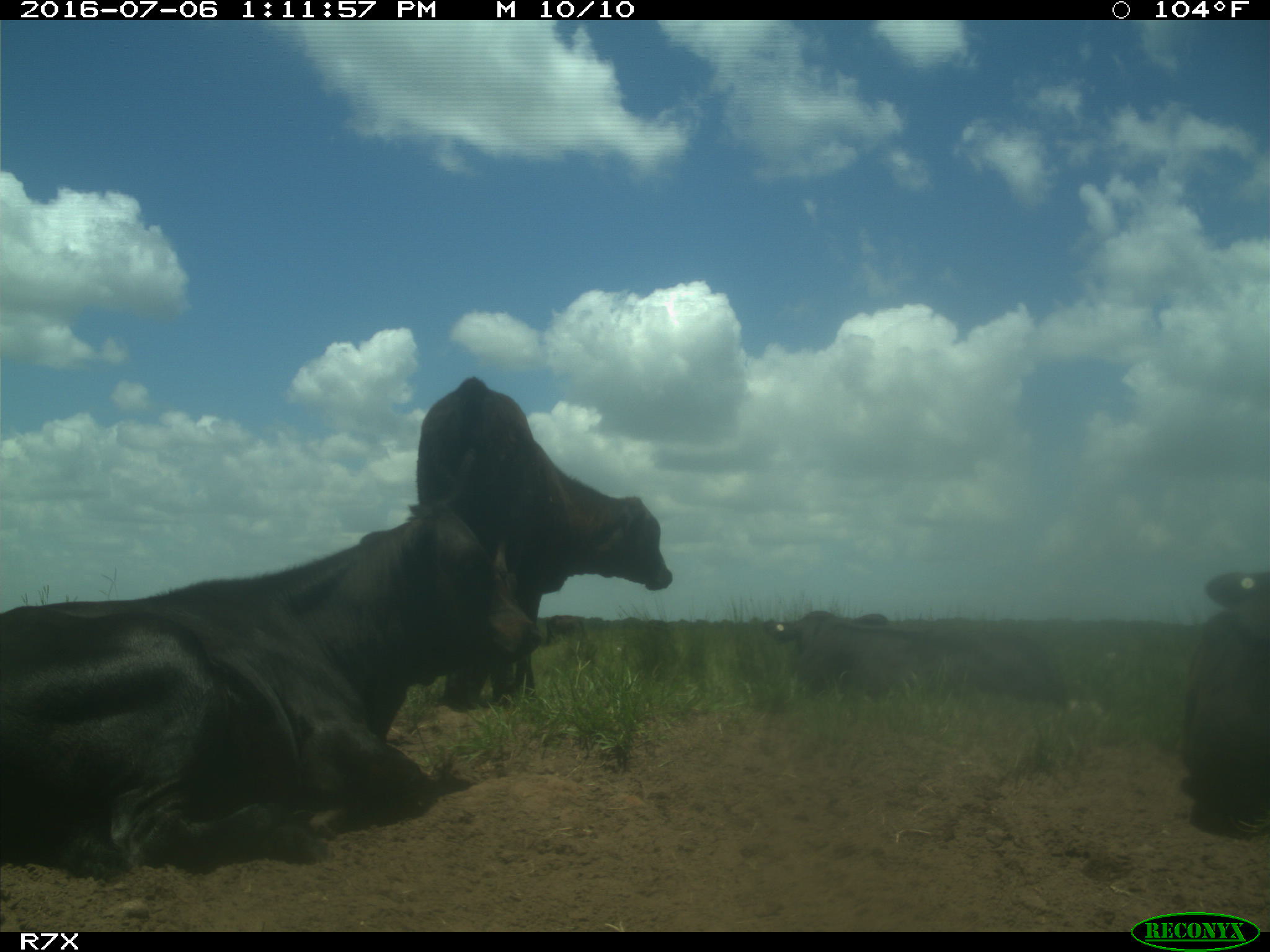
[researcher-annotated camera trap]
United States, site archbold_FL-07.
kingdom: Animalia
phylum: Chordata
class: Mammalia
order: Artiodactyla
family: Bovidae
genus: Bos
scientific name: Bos taurus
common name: domestic cow